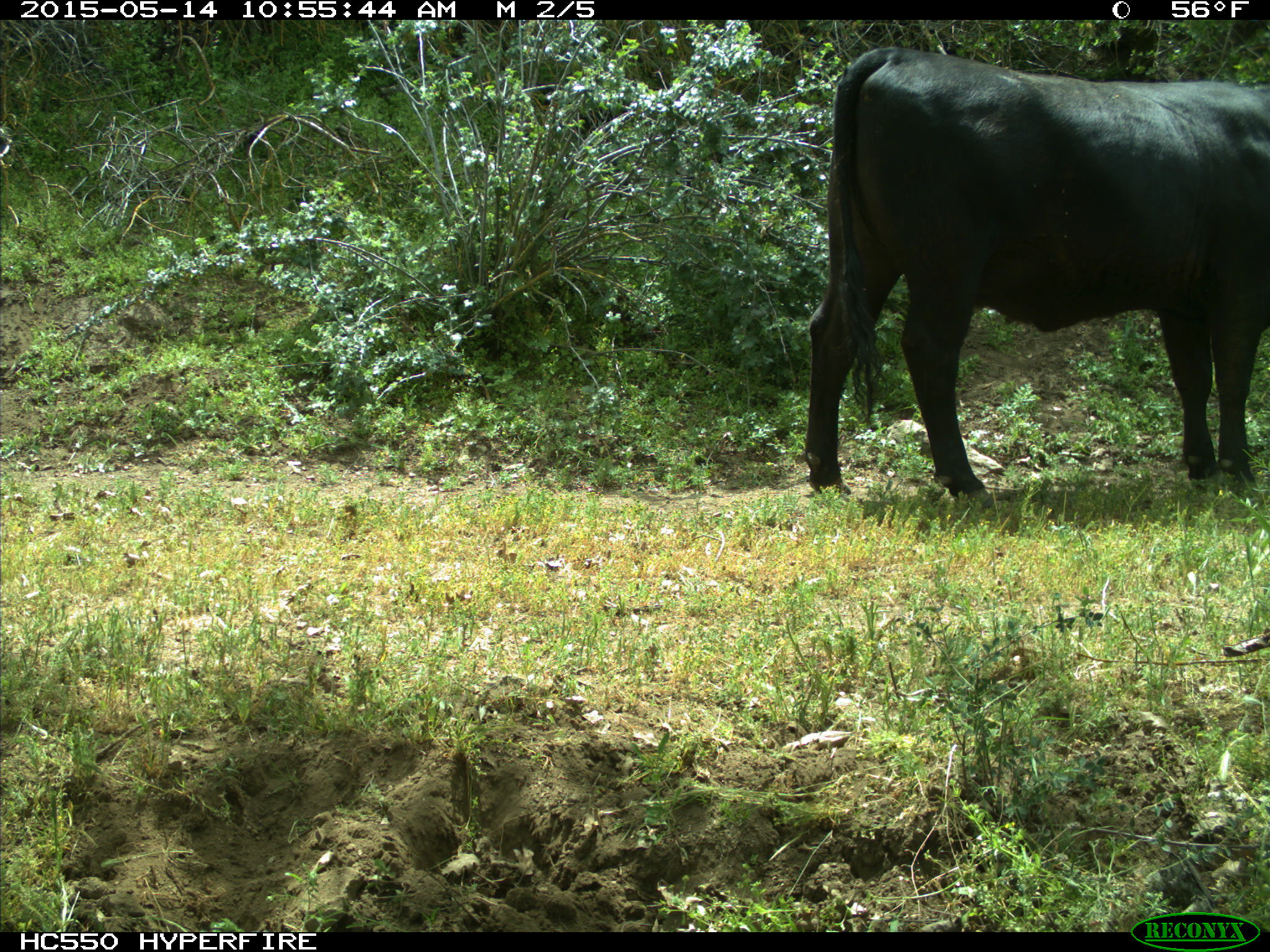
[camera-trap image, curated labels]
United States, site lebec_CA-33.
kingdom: Animalia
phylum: Chordata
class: Mammalia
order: Artiodactyla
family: Bovidae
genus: Bos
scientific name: Bos taurus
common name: domestic cow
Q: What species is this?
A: Bos taurus (domestic cow).